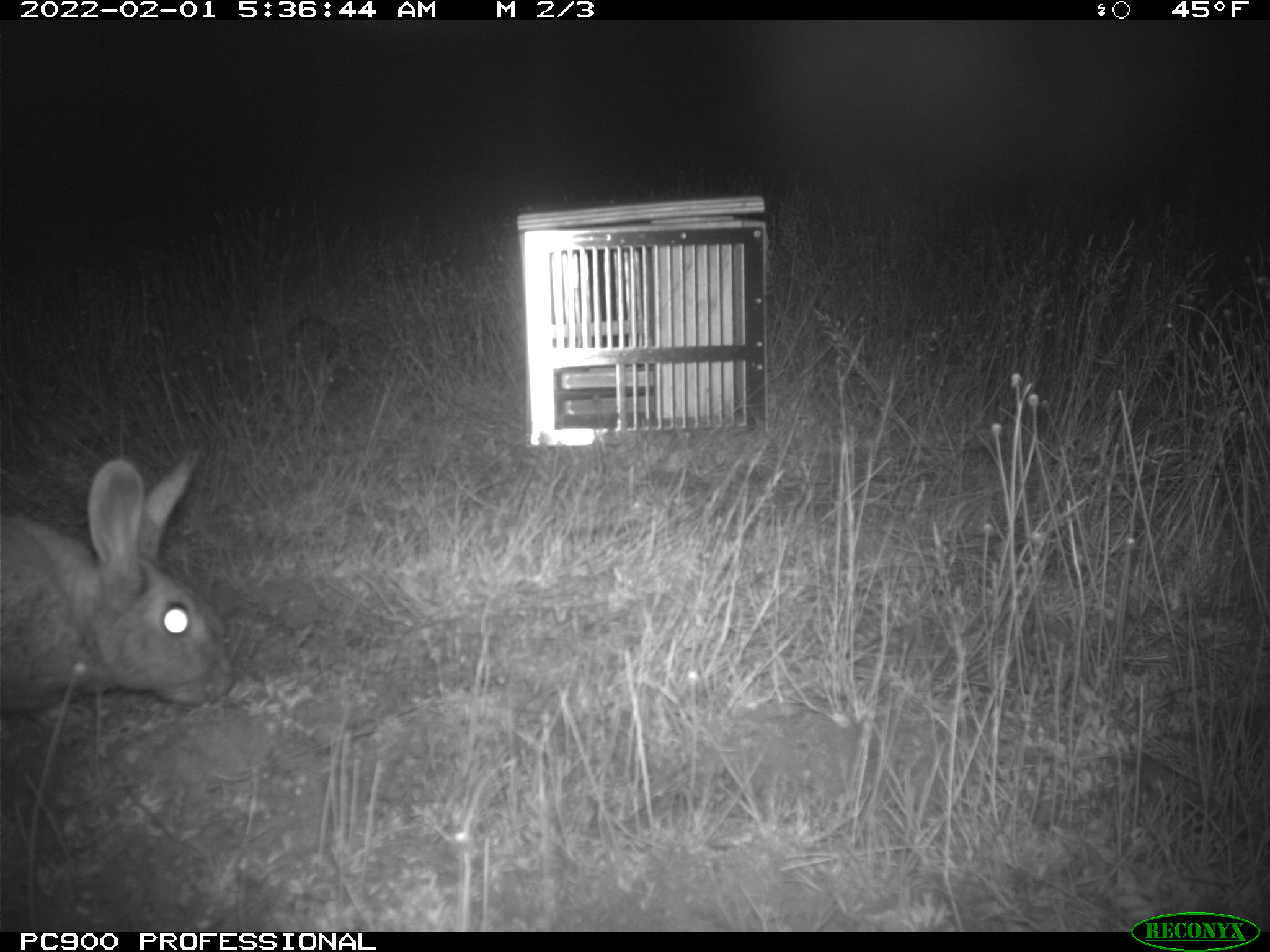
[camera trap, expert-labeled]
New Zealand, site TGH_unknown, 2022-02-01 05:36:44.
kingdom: Animalia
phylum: Chordata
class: Mammalia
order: Lagomorpha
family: Leporidae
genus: Oryctolagus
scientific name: Oryctolagus cuniculus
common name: european rabbit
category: rabbit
Rabbit (european rabbit) (Oryctolagus cuniculus).